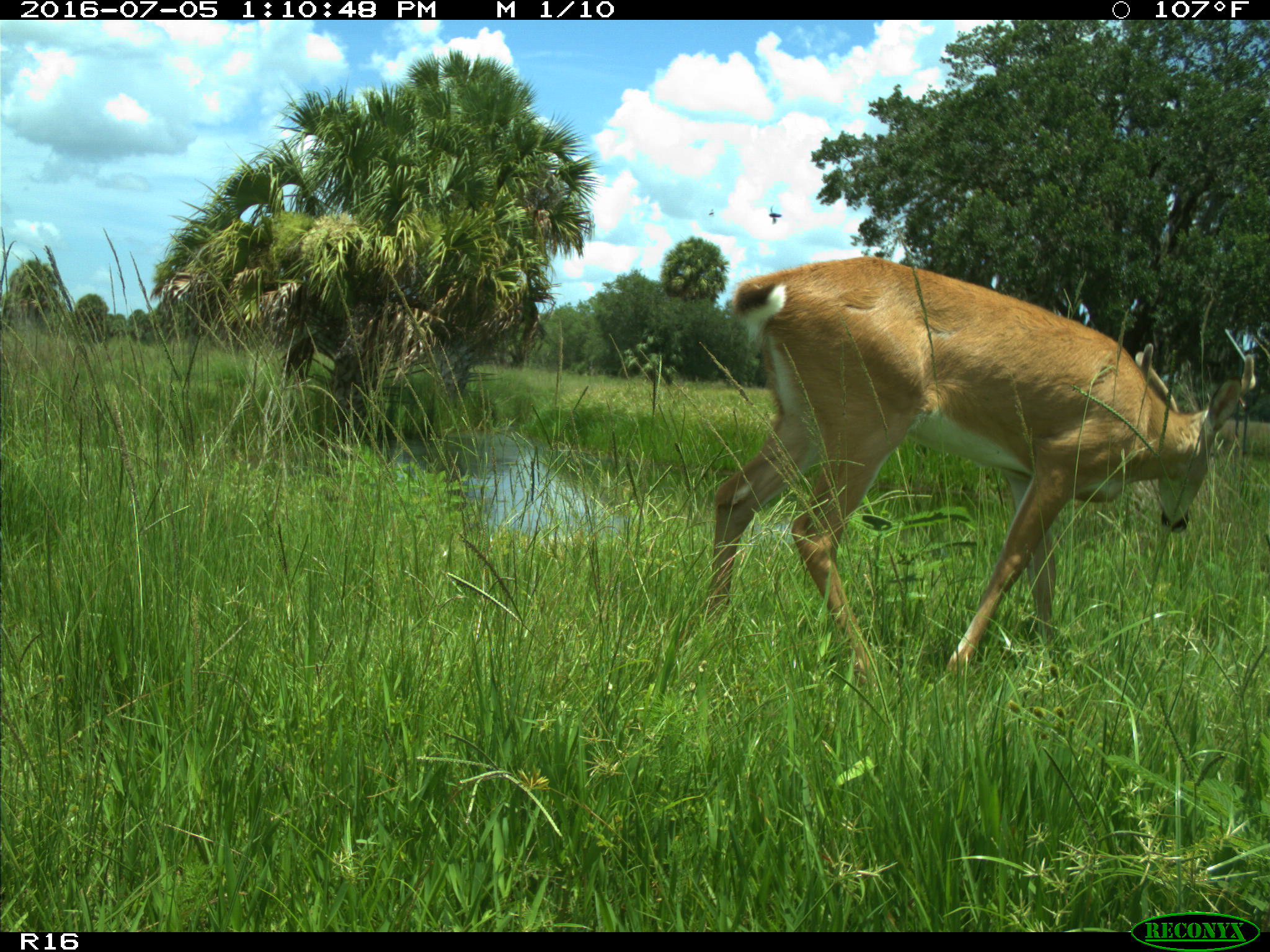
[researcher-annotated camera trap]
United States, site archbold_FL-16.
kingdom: Animalia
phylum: Chordata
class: Mammalia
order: Artiodactyla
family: Cervidae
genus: Odocoileus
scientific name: Odocoileus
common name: deer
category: unidentified deer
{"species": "unidentified deer (deer) (Odocoileus)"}